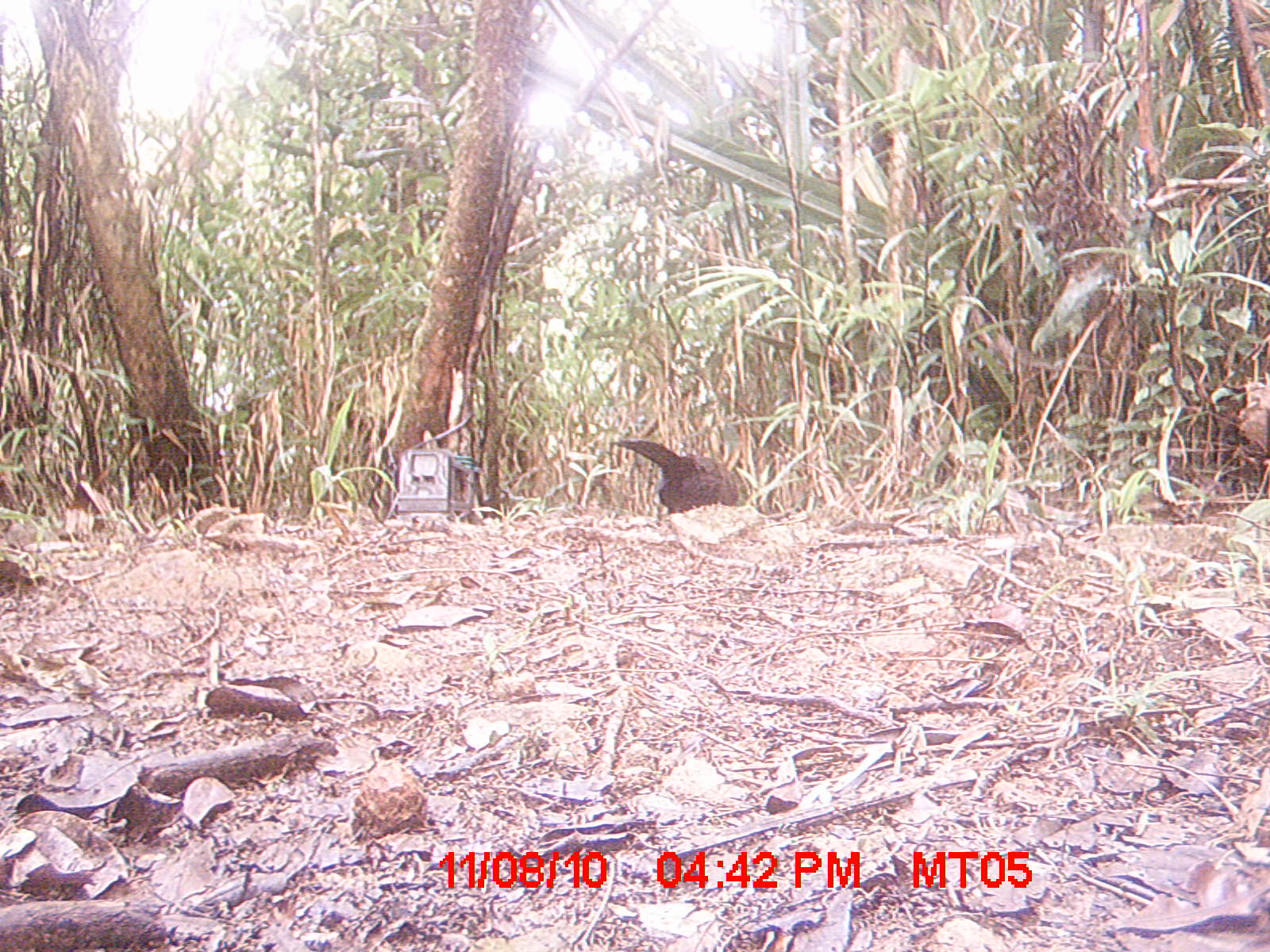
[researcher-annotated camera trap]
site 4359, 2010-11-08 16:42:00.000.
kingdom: Animalia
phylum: Chordata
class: Aves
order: Cuculiformes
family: Cuculidae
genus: Coua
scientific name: Coua serriana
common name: red-breasted coua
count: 1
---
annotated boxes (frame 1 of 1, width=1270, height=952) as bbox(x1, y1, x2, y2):
coua serriana: bbox(611, 438, 740, 514)